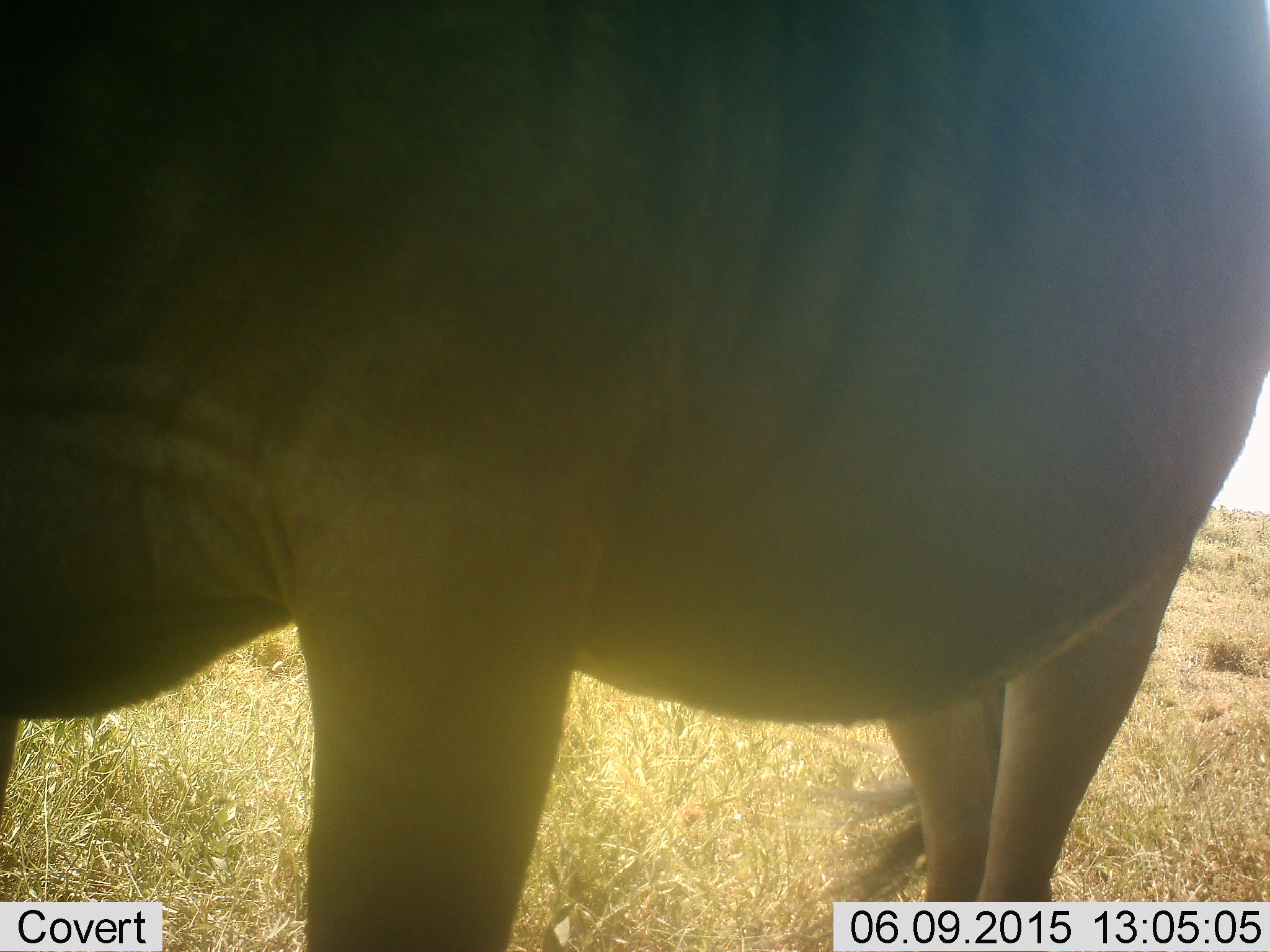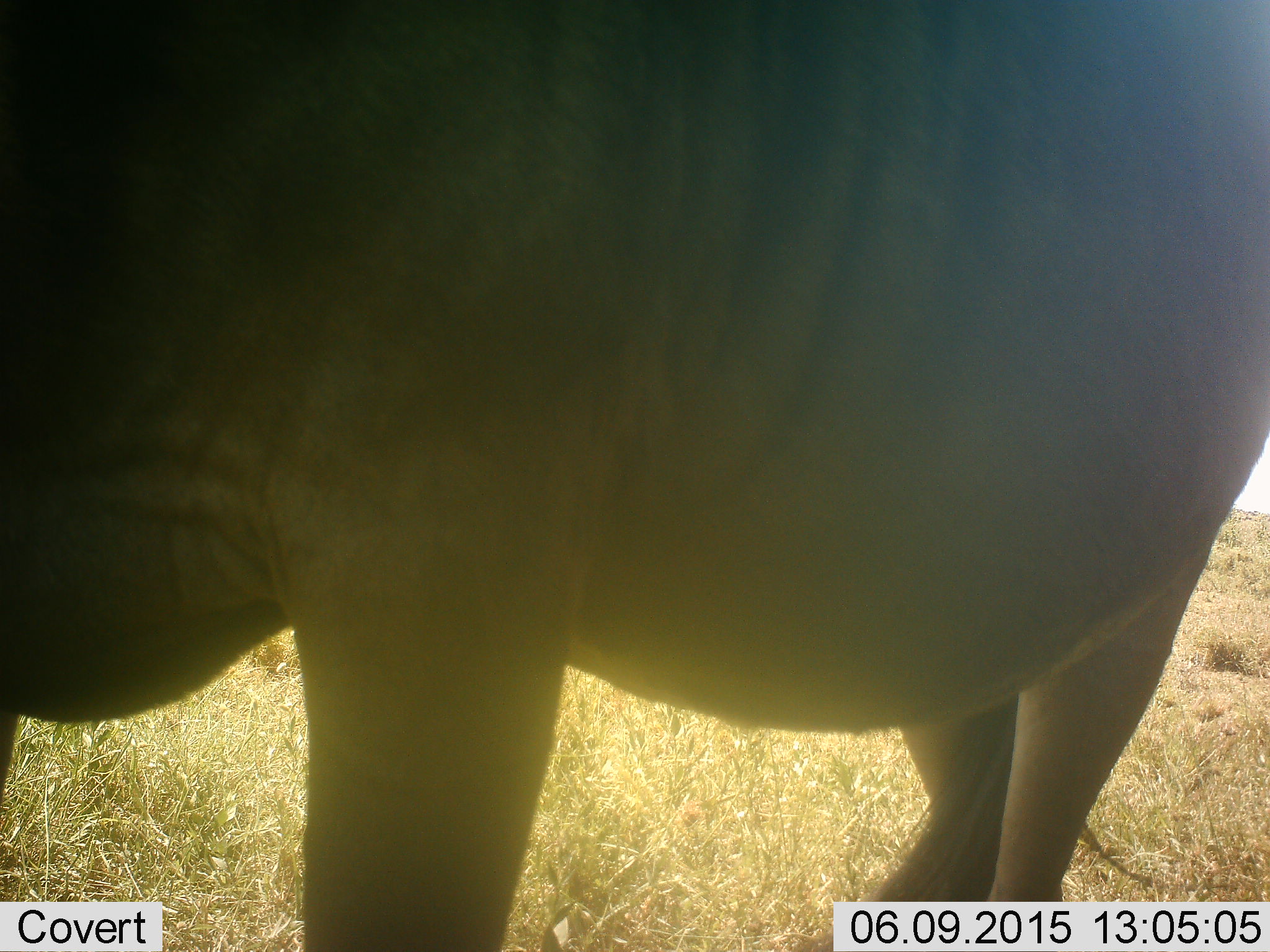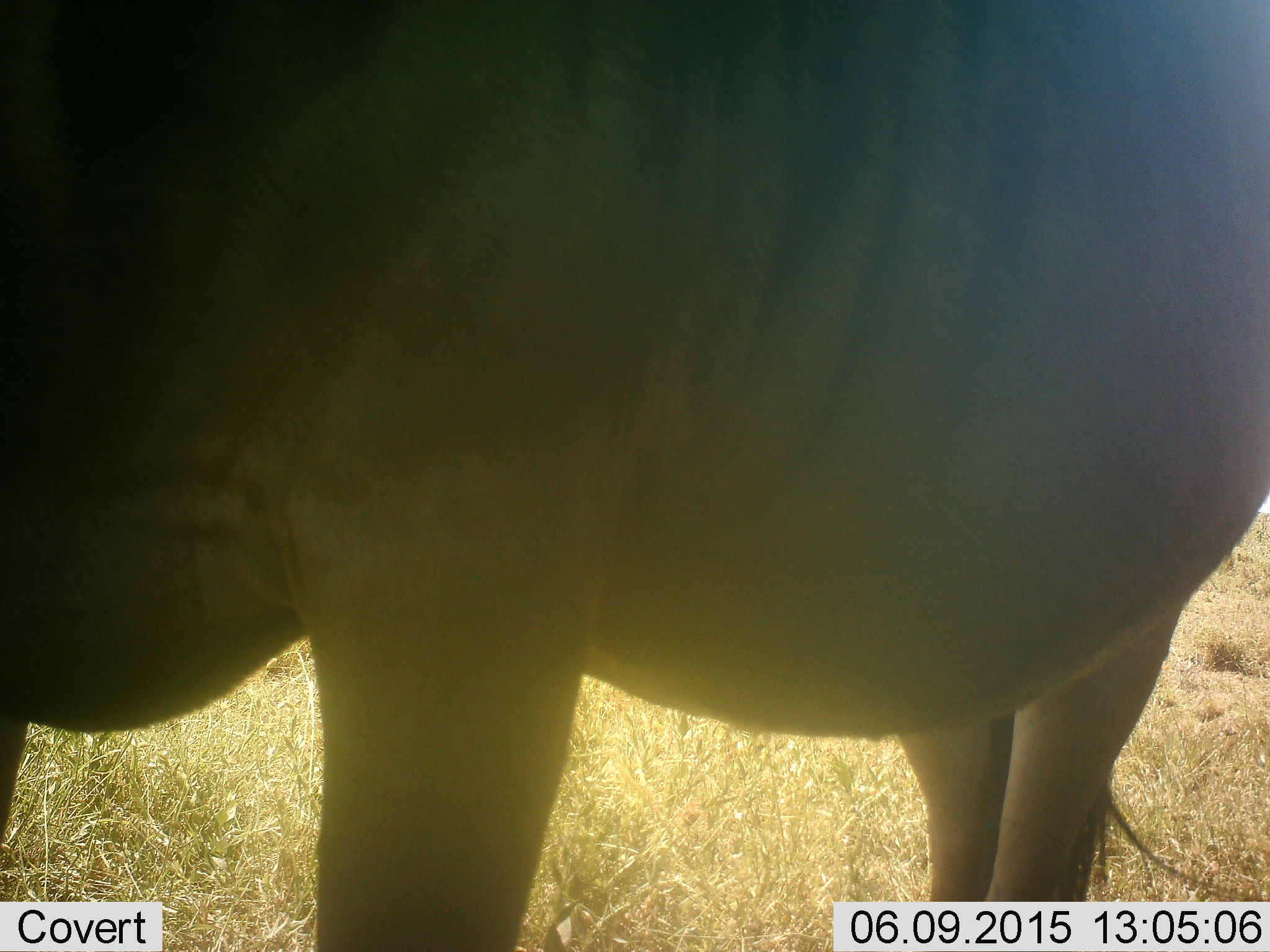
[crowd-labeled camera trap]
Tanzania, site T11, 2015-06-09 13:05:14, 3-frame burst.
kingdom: Animalia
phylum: Chordata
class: Mammalia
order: Artiodactyla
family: Bovidae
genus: Connochaetes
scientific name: Connochaetes taurinus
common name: blue wildebeest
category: wildebeest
Wildebeest (blue wildebeest) (Connochaetes taurinus), count 1. Behavior (volunteer vote fractions): standing 100%, resting 0%, moving 10%, interacting 0%. Young present (vote fraction): 0%. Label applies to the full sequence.